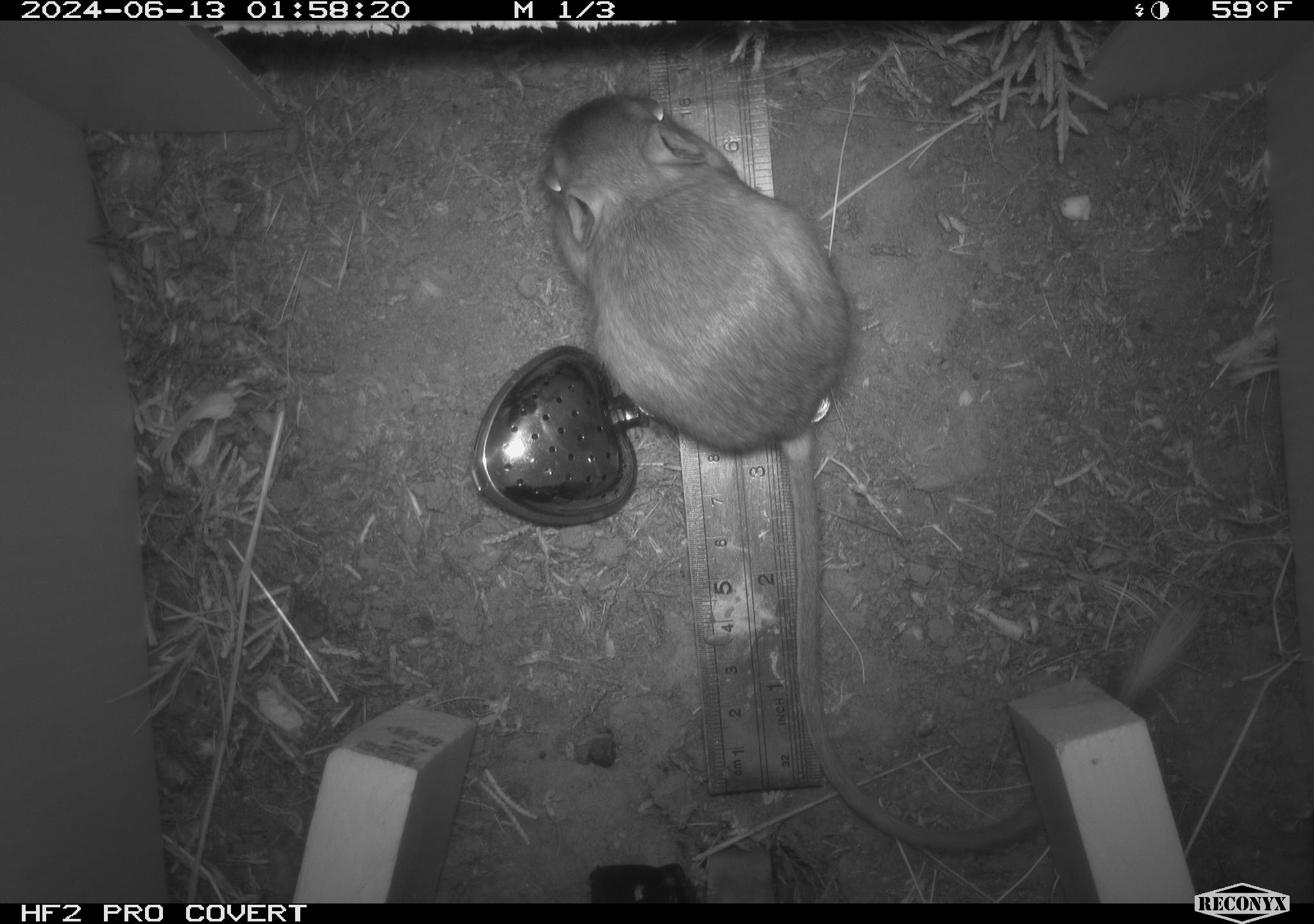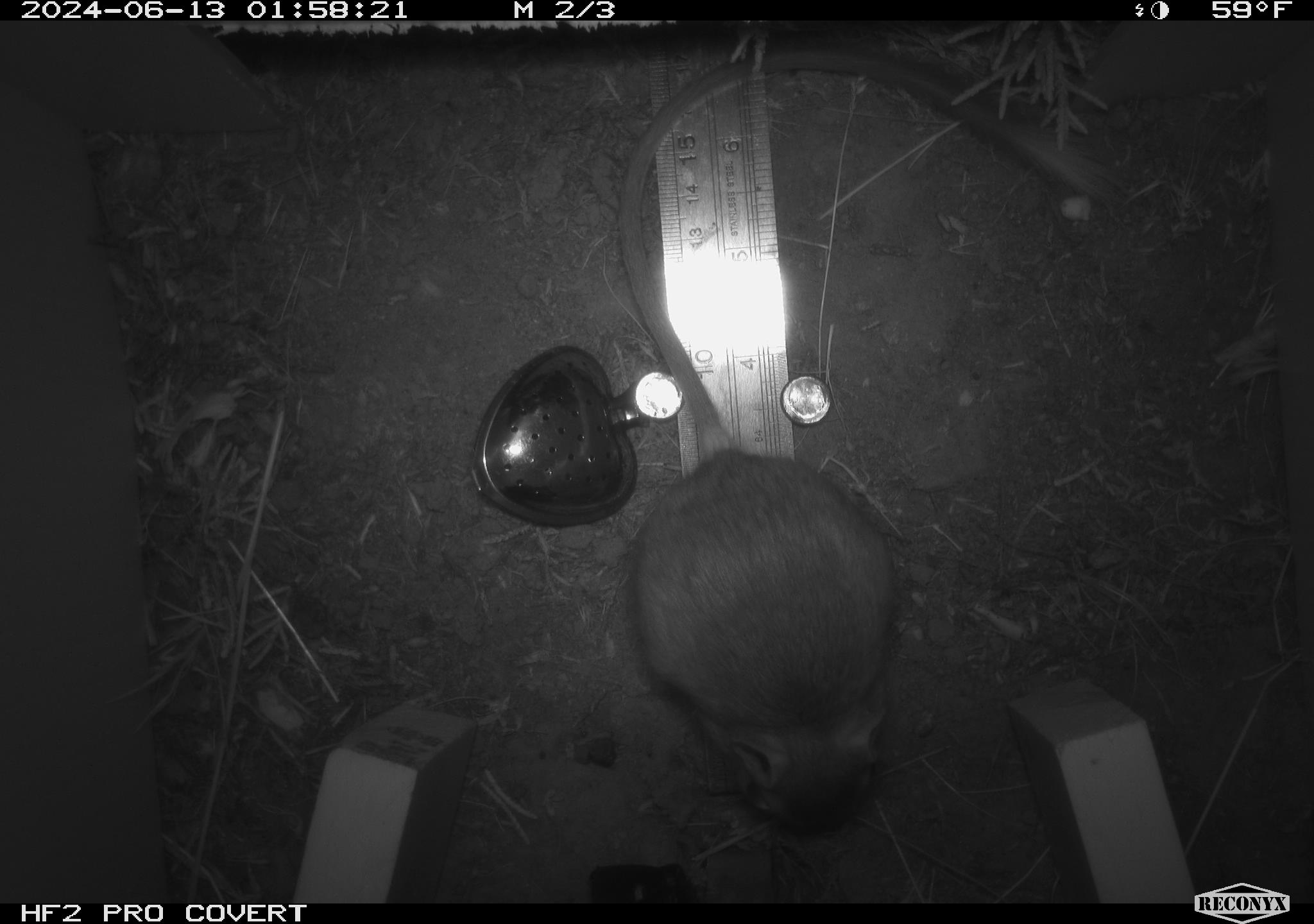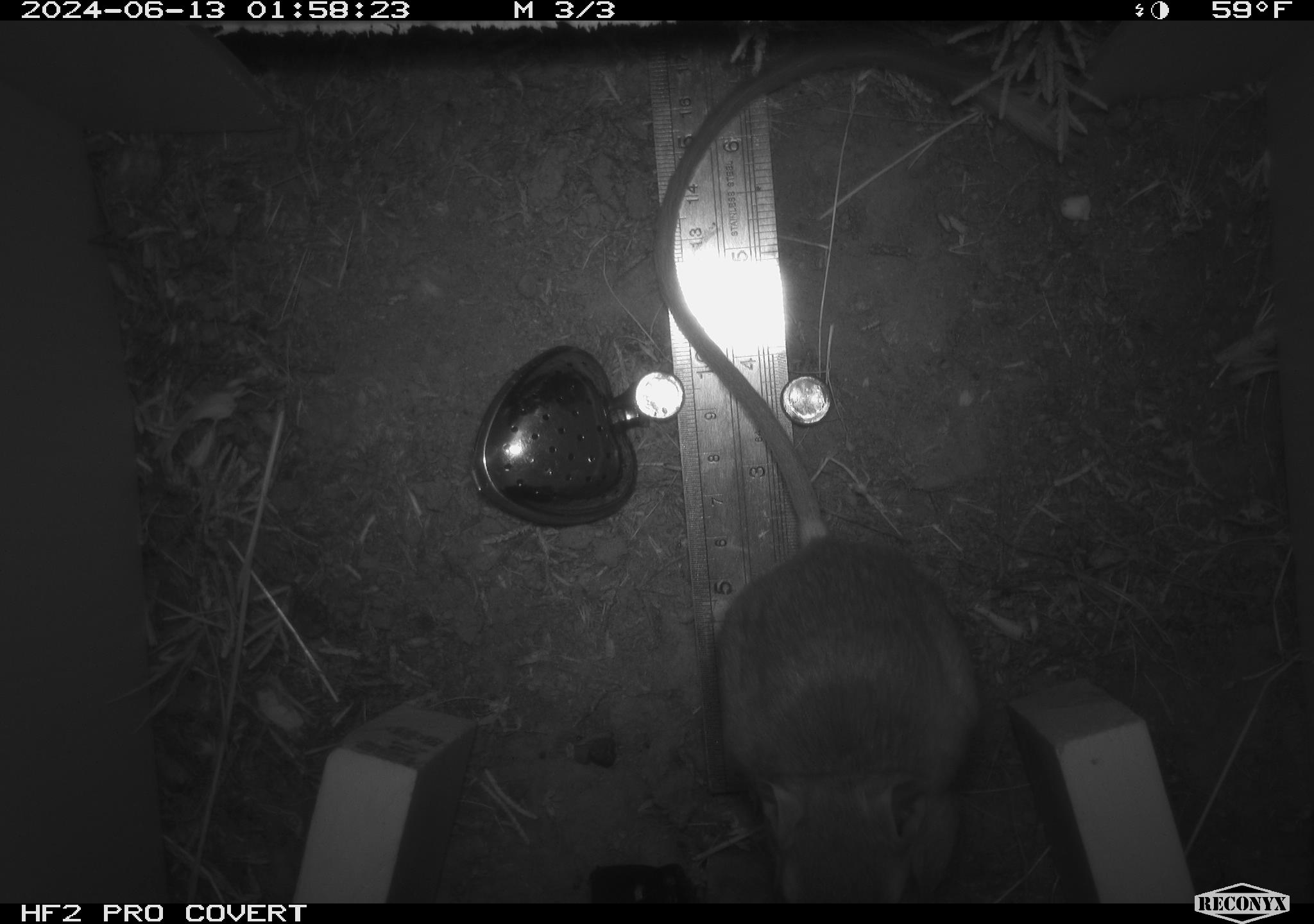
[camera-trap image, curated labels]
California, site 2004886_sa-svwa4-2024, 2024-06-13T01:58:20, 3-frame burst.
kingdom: Animalia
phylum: Chordata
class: Mammalia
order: Rodentia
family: Heteromyidae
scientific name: Heteromyidae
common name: kangaroo rats and pocket mice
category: heteromyidae family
Heteromyidae family (kangaroo rats and pocket mice) (Heteromyidae).